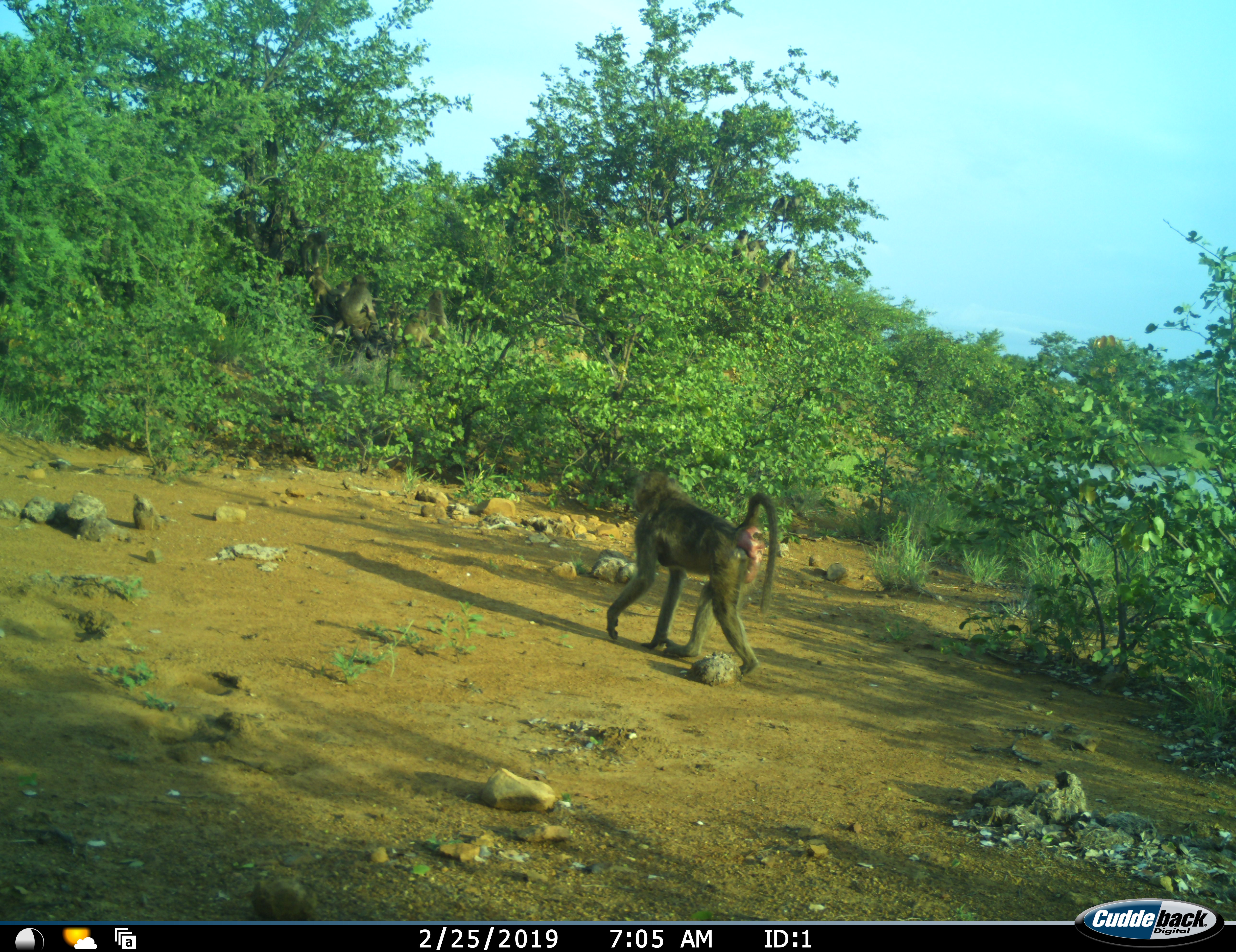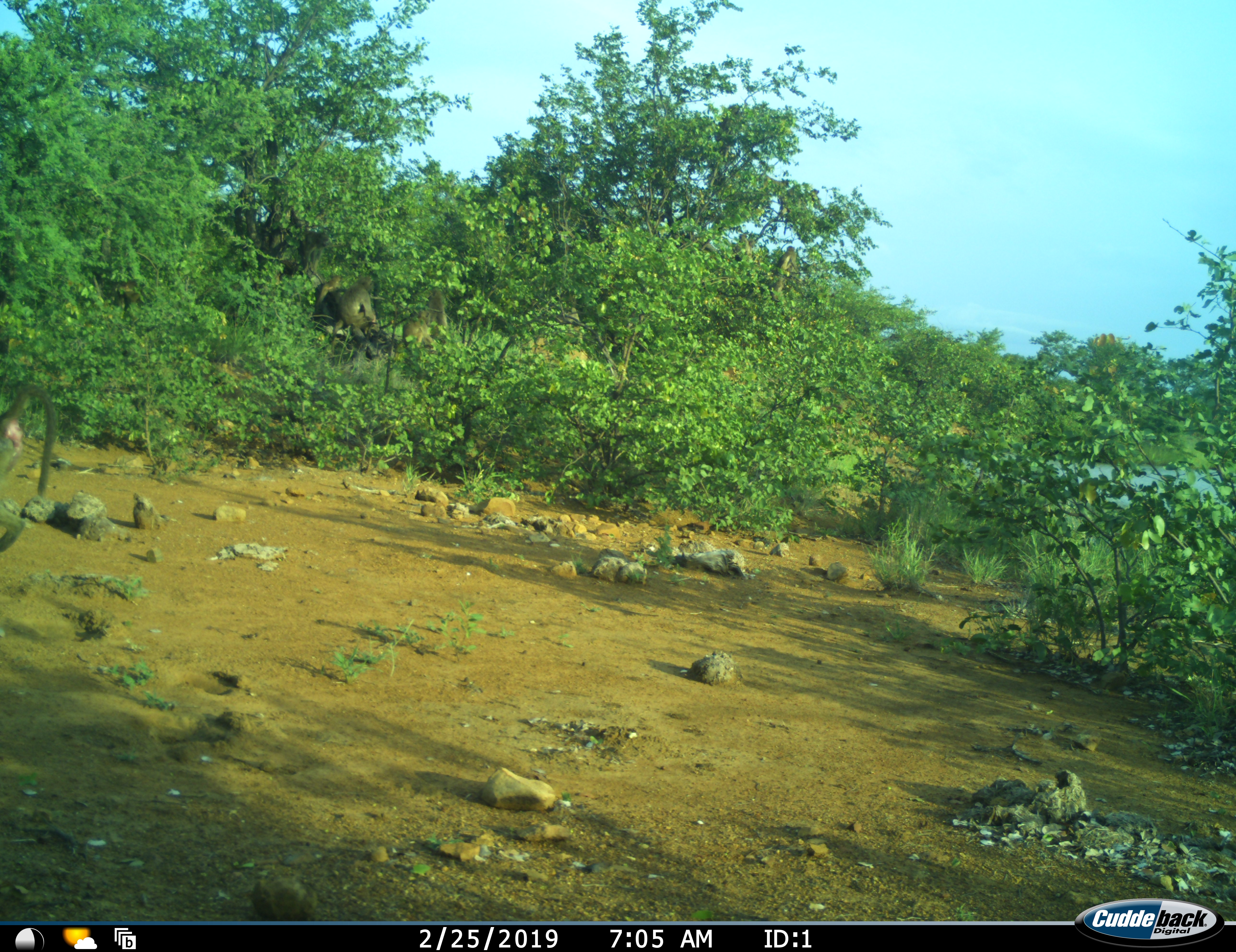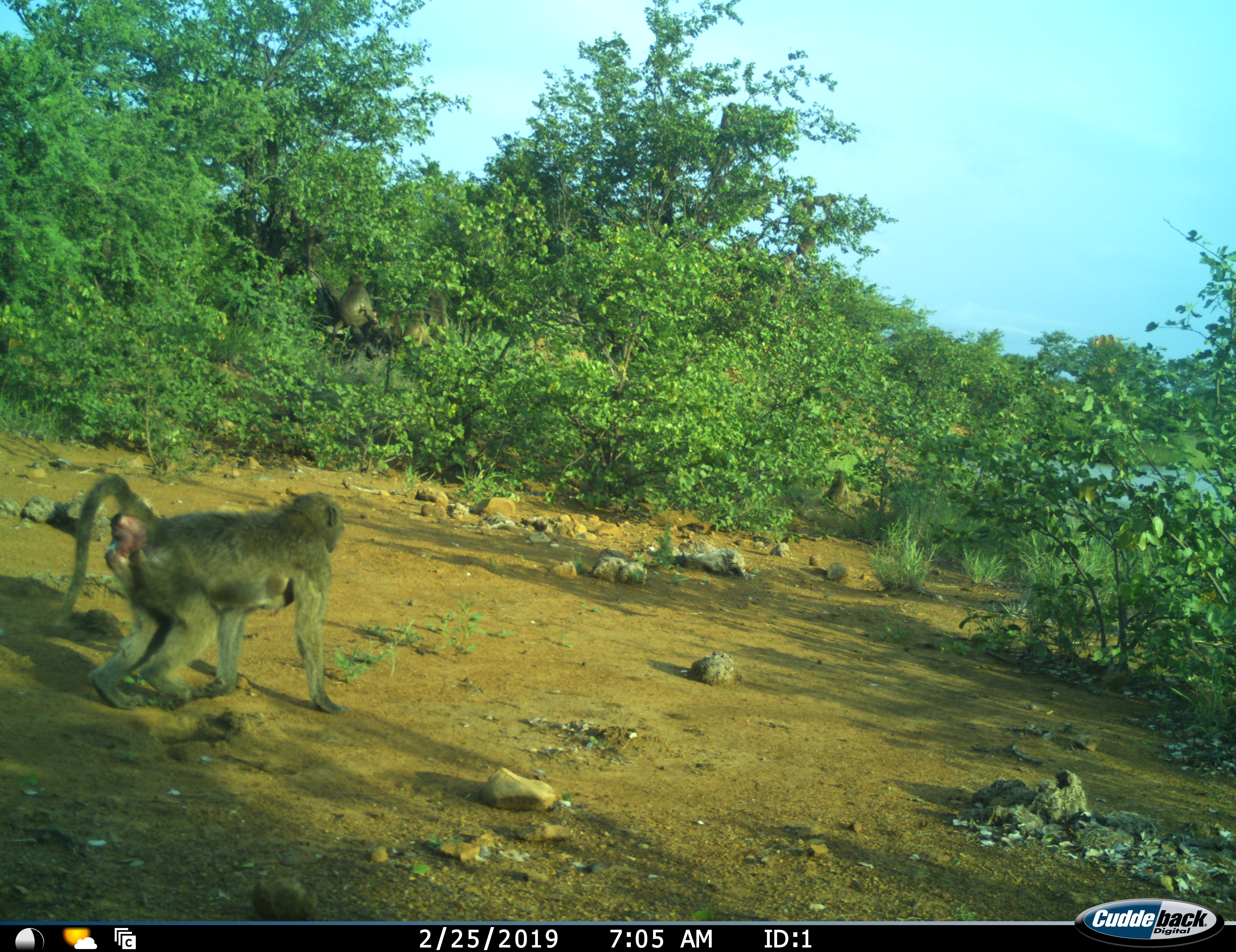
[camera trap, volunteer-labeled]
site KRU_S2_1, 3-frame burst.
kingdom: Animalia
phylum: Chordata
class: Mammalia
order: Primates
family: Cercopithecidae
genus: Papio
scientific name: Papio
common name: baboon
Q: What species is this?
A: Baboon (Papio).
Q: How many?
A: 2.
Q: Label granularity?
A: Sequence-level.